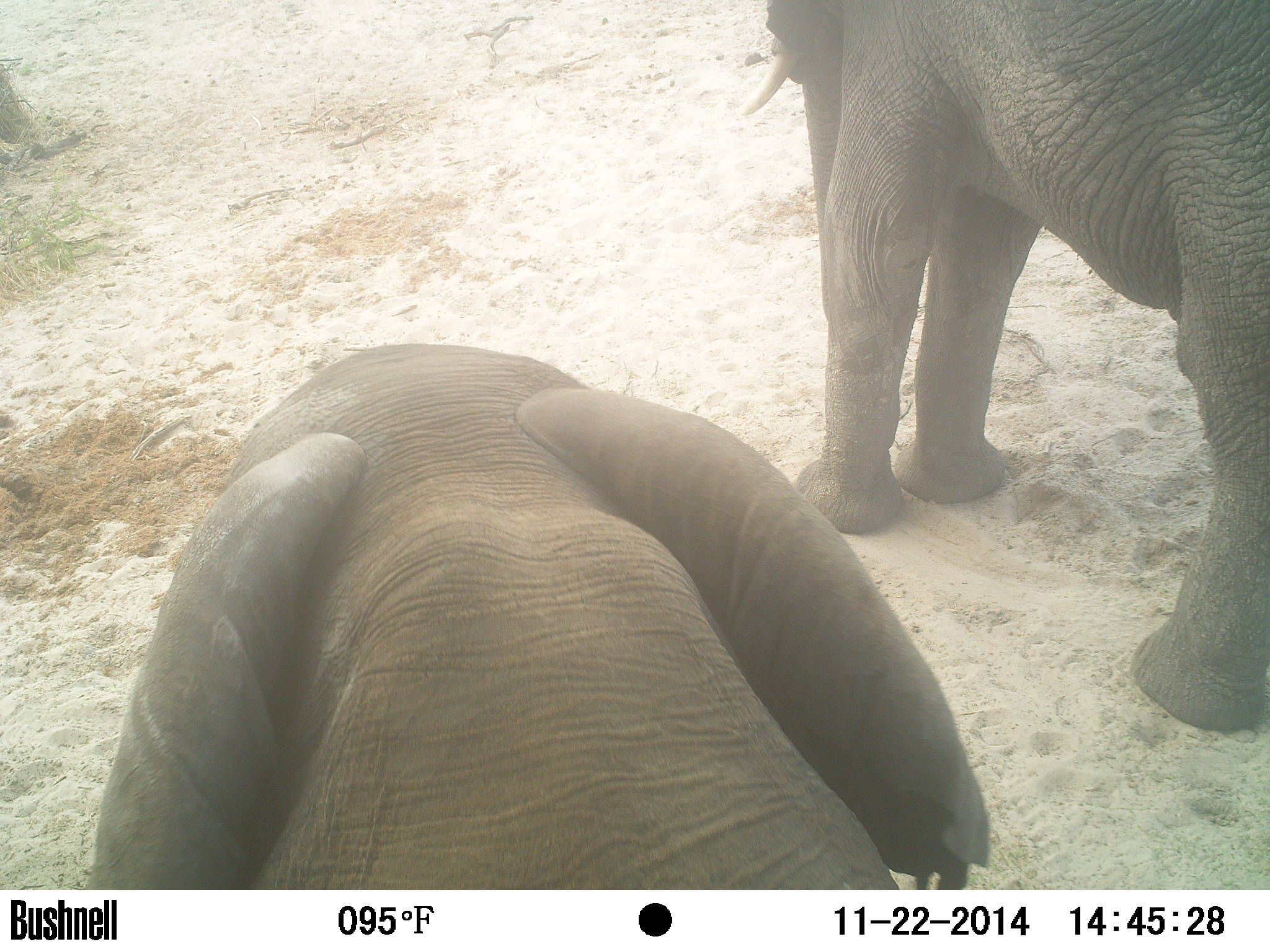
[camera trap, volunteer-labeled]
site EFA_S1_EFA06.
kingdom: Animalia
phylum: Chordata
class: Mammalia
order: Proboscidea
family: Elephantidae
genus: Loxodonta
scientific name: Loxodonta africana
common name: african bush elephant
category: elephant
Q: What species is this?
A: Elephant (african bush elephant) (Loxodonta africana).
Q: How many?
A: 2.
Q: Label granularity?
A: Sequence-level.